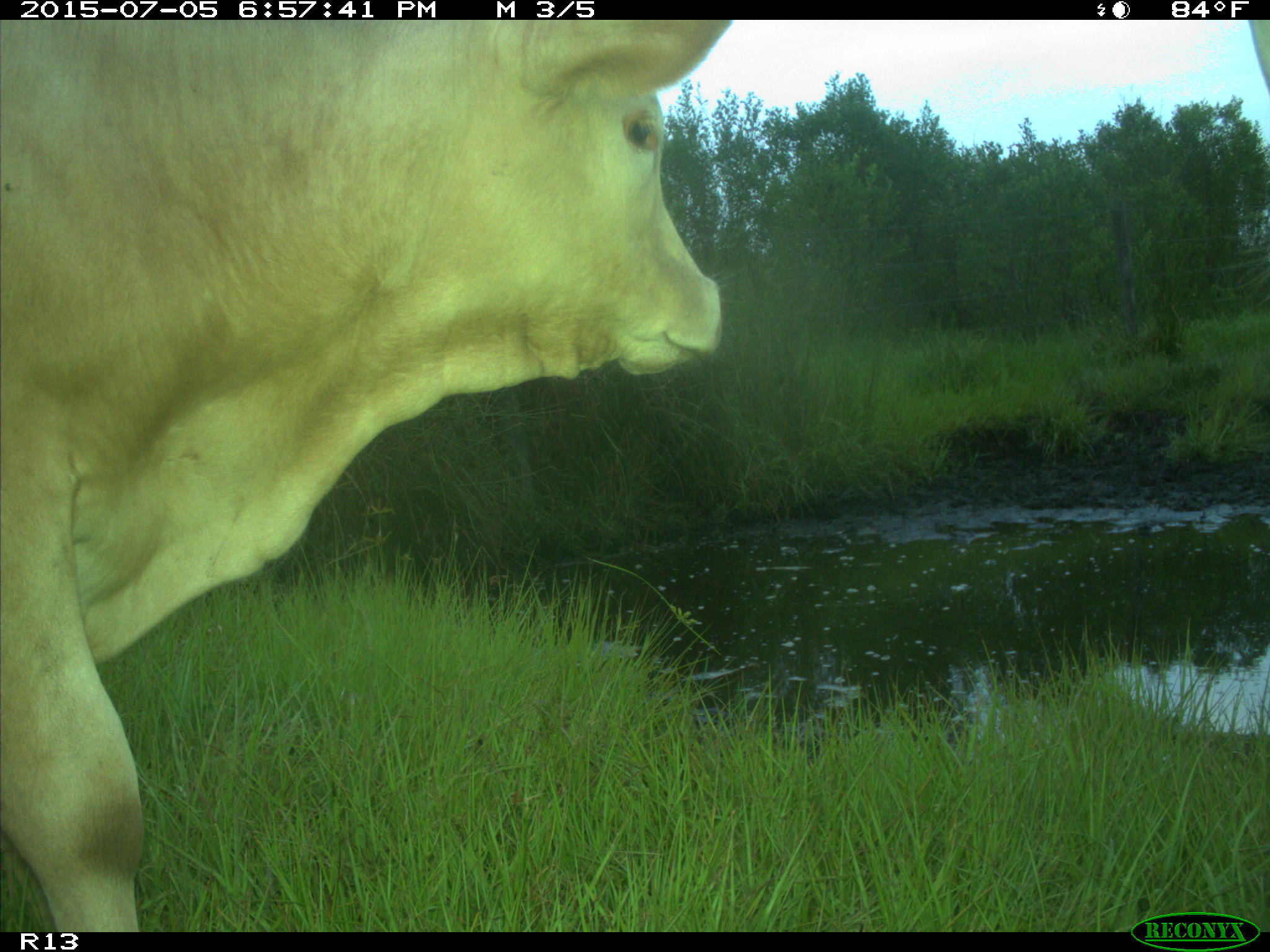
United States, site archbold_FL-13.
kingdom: Animalia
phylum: Chordata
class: Mammalia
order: Artiodactyla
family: Bovidae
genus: Bos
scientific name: Bos taurus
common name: domestic cow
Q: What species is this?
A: Bos taurus (domestic cow).